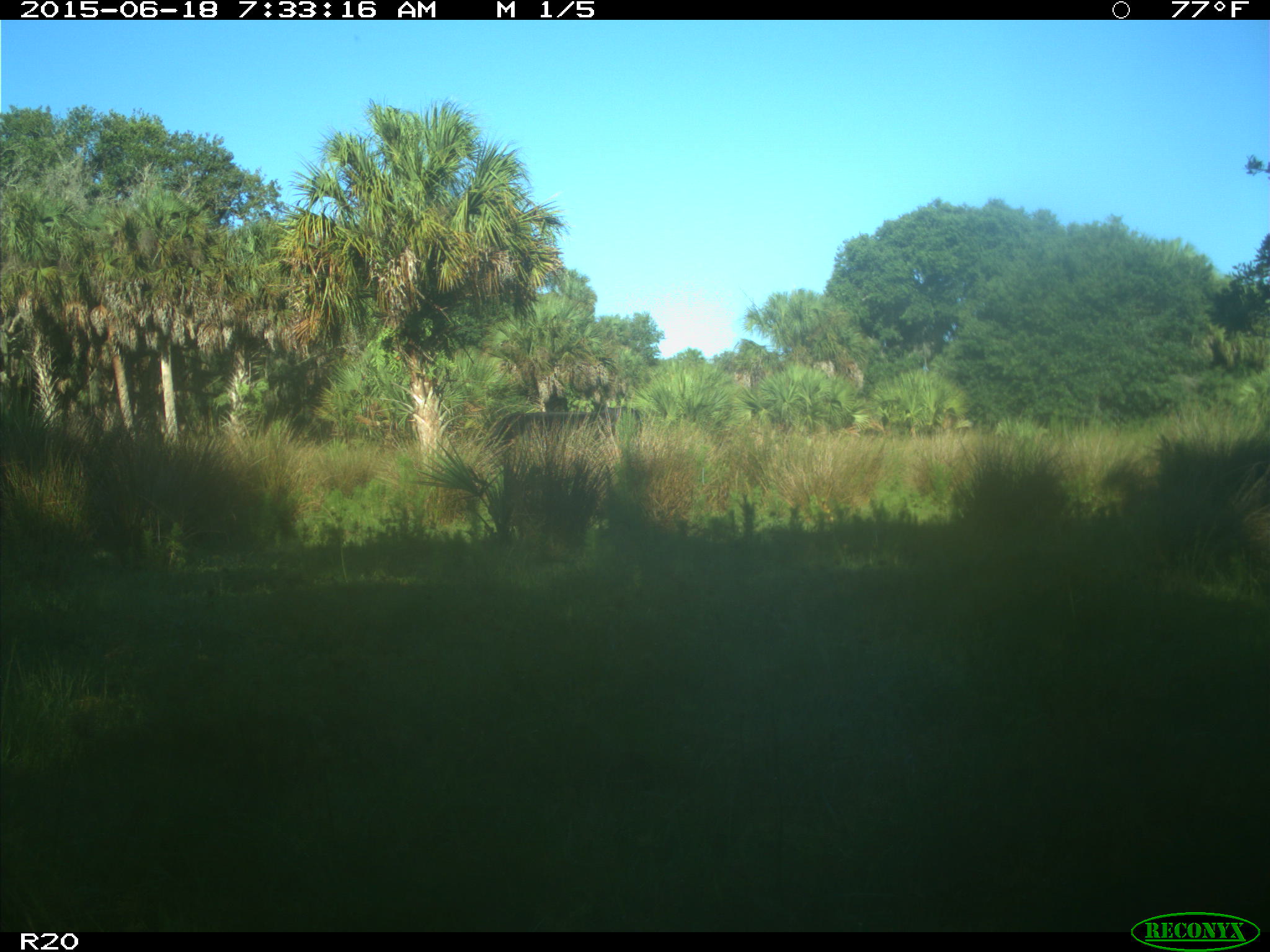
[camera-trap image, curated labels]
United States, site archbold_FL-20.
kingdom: Animalia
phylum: Chordata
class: Mammalia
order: Artiodactyla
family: Bovidae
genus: Bos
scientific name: Bos taurus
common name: domestic cow